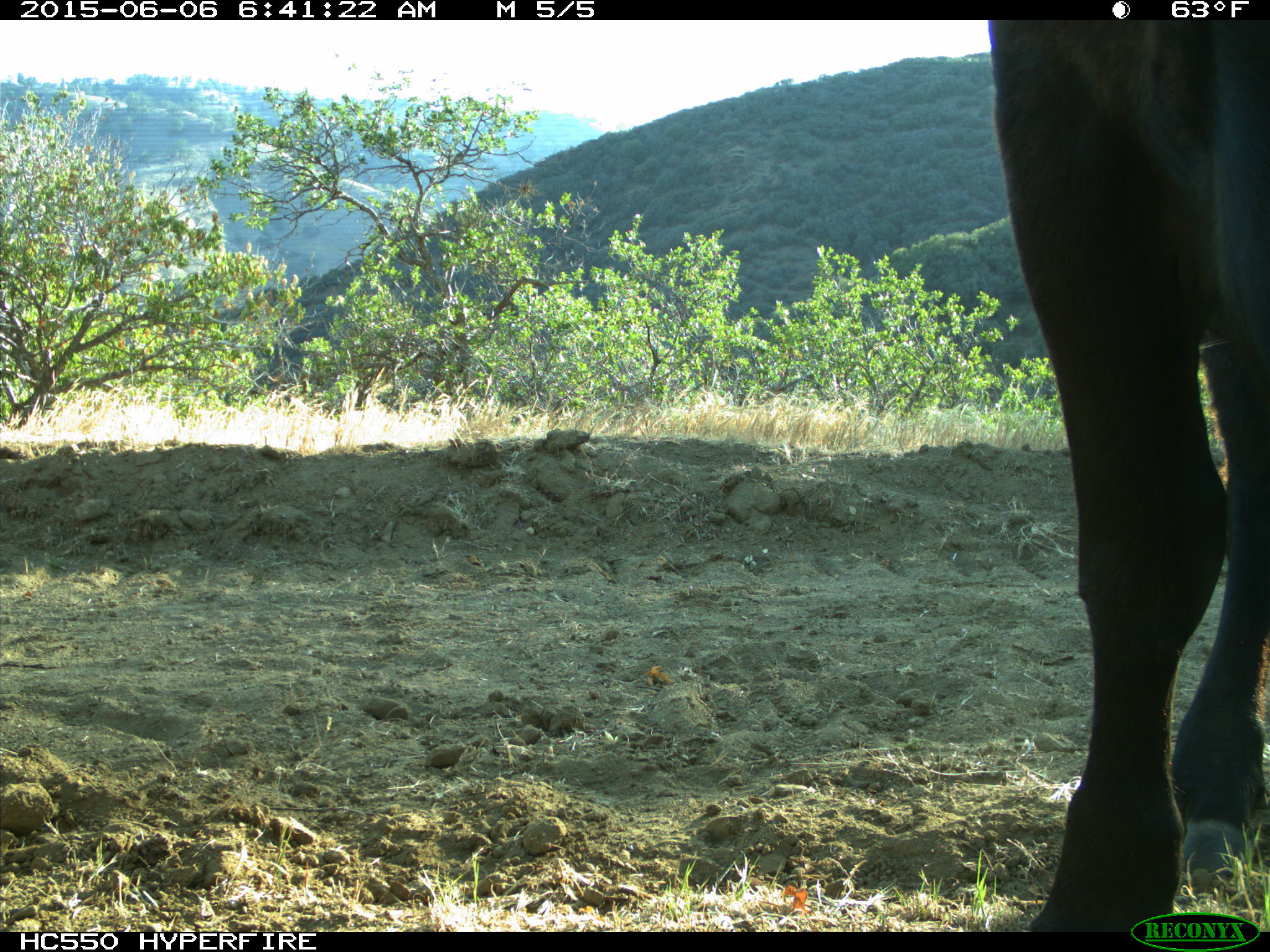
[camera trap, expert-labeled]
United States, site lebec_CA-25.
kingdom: Animalia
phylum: Chordata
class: Mammalia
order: Artiodactyla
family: Bovidae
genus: Bos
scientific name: Bos taurus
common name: domestic cow